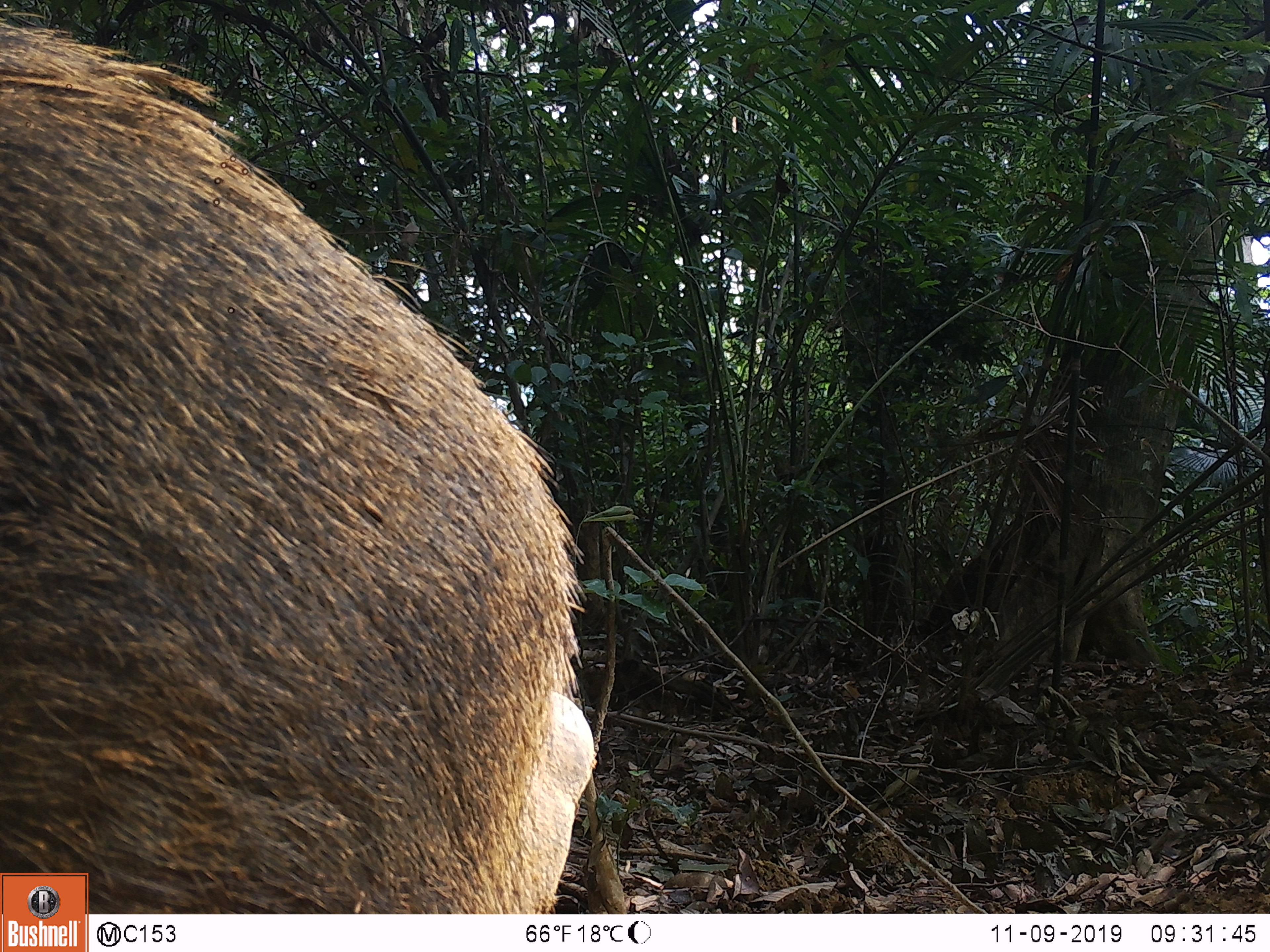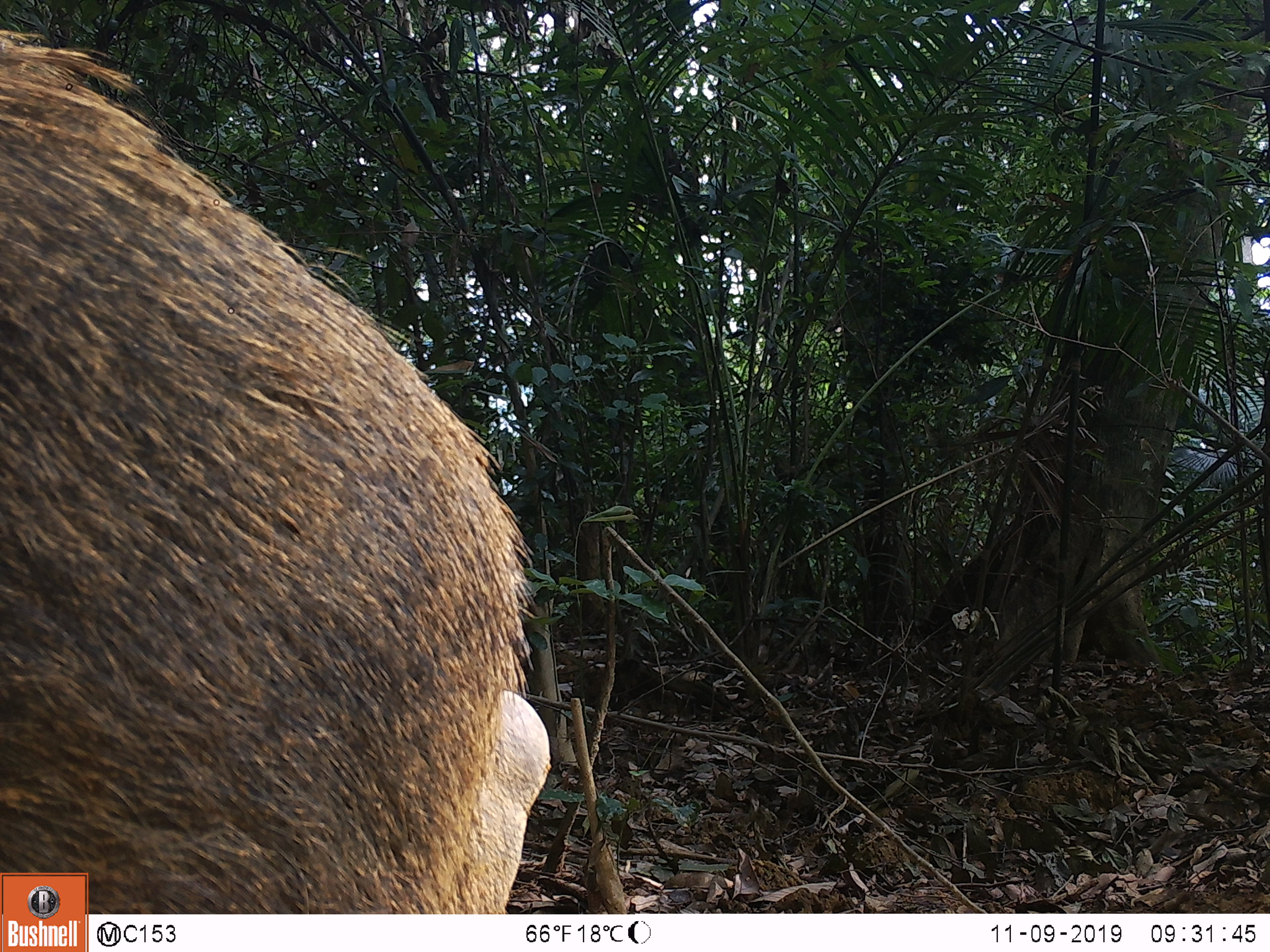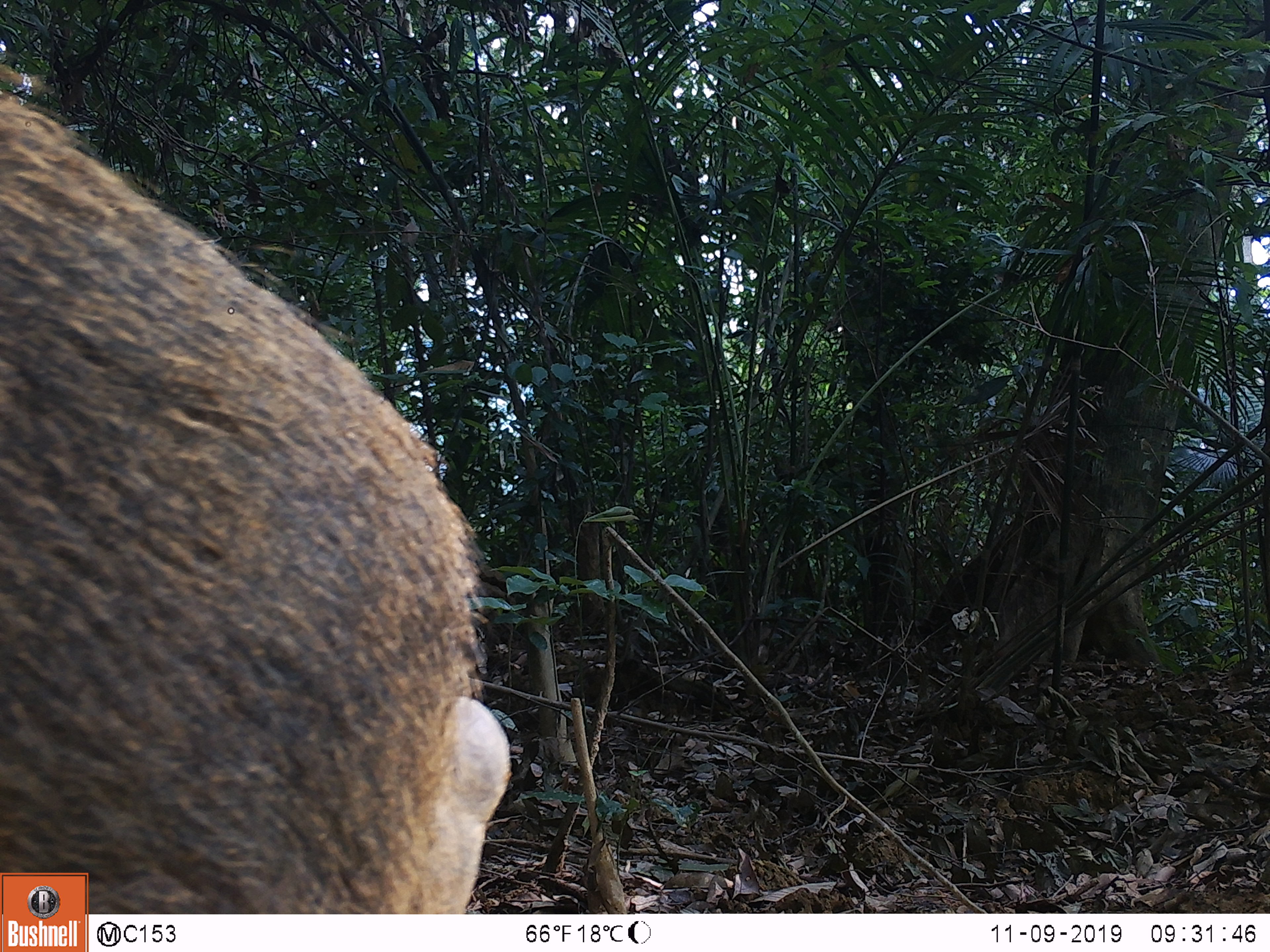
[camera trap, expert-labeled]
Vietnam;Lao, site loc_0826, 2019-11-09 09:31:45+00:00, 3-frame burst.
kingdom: Animalia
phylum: Chordata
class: Mammalia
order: Artiodactyla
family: Suidae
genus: Sus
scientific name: Sus scrofa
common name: eurasian wild pig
Eurasian wild pig (Sus scrofa). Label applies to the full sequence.